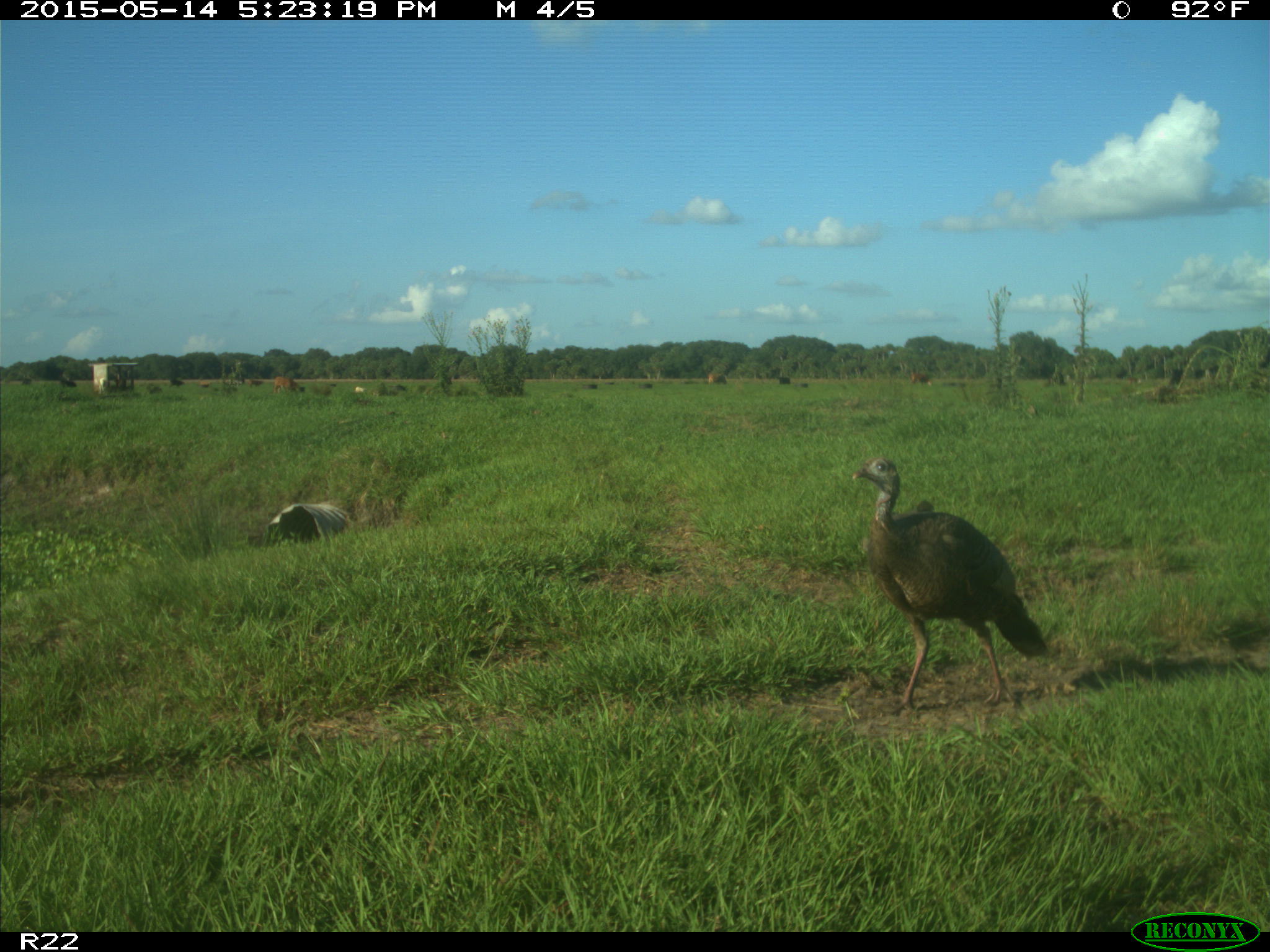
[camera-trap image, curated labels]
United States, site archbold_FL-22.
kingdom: Animalia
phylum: Chordata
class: Aves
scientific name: Aves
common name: birds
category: unidentified bird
Unidentified bird (birds) (Aves).